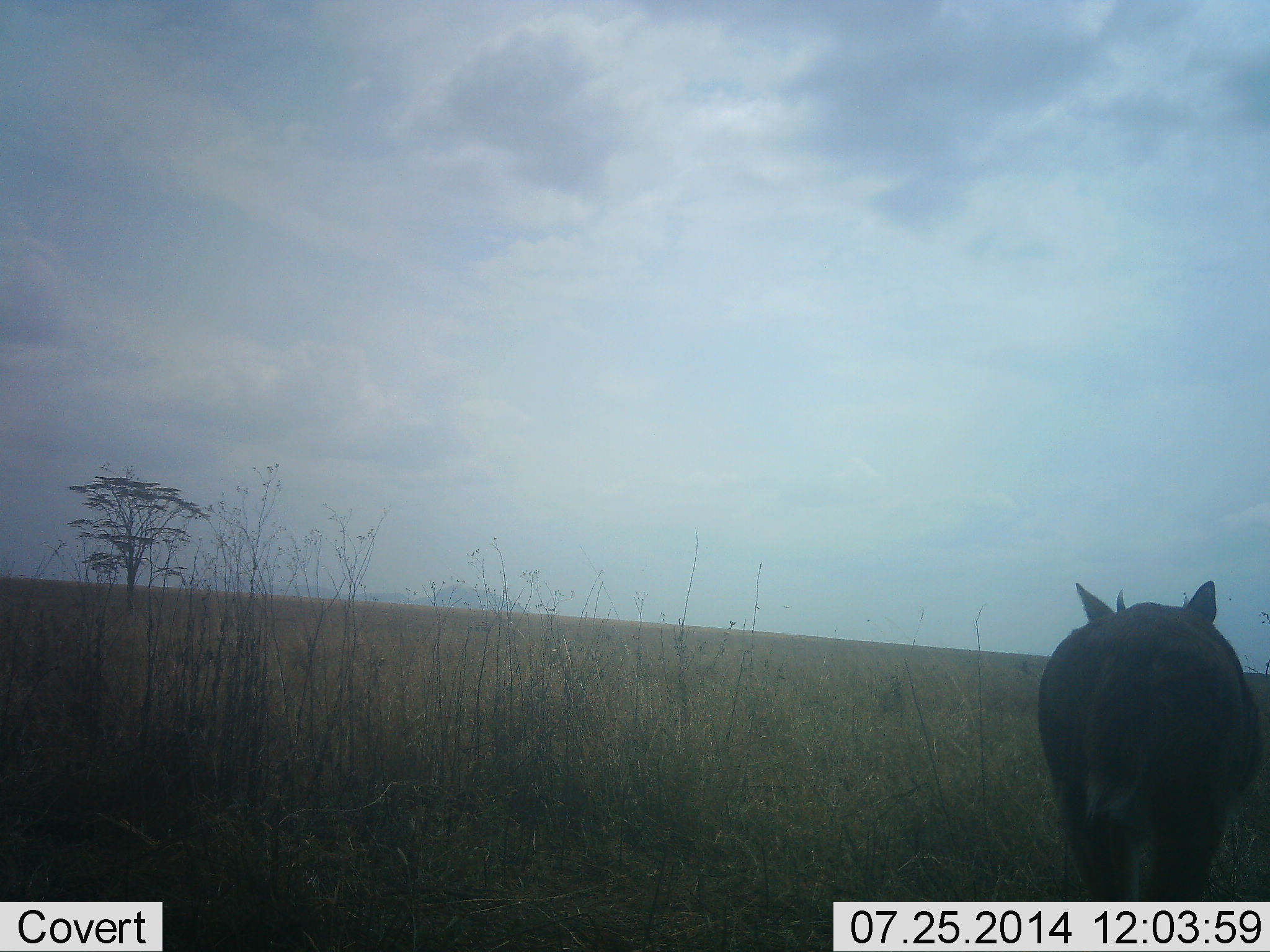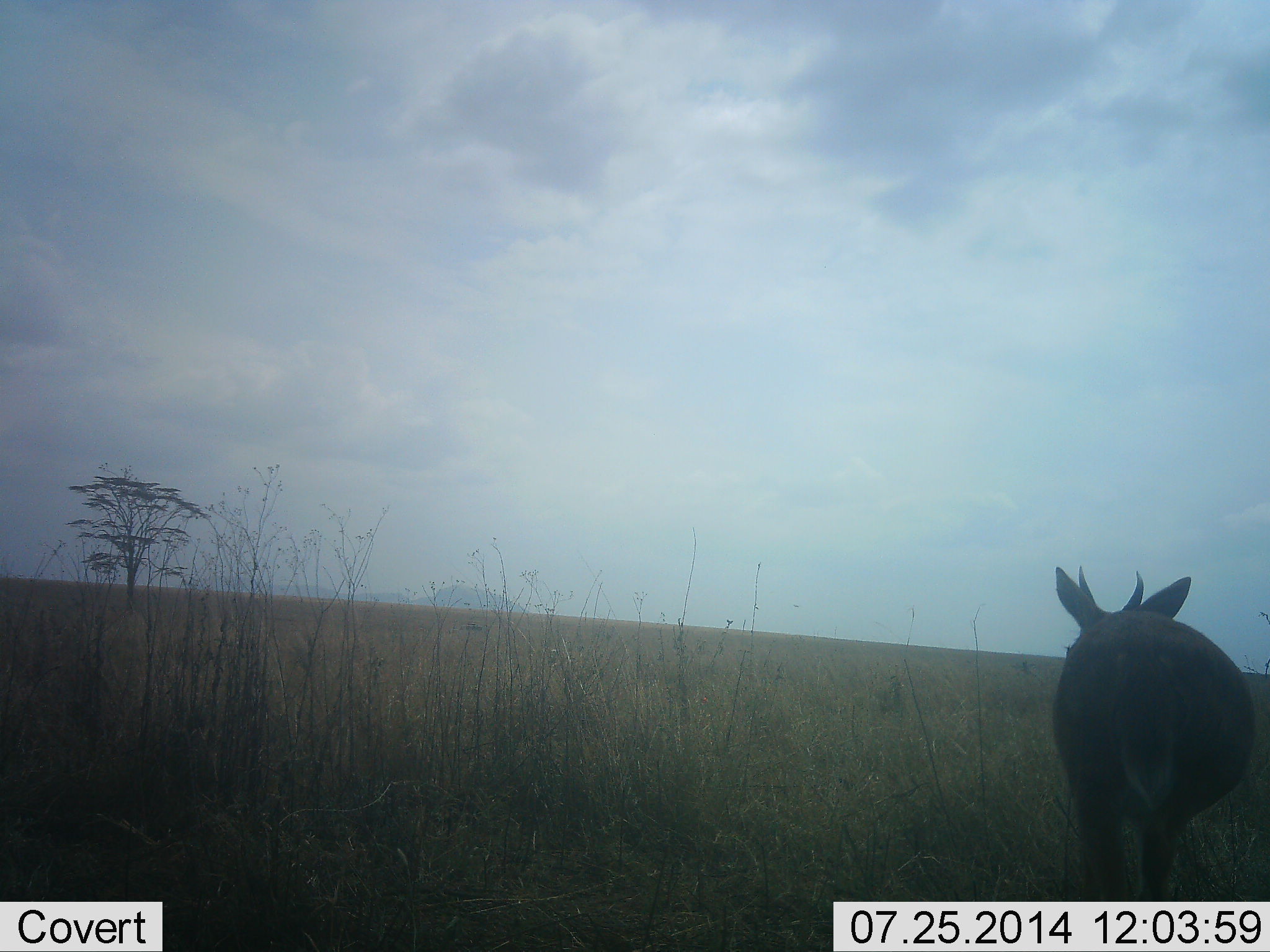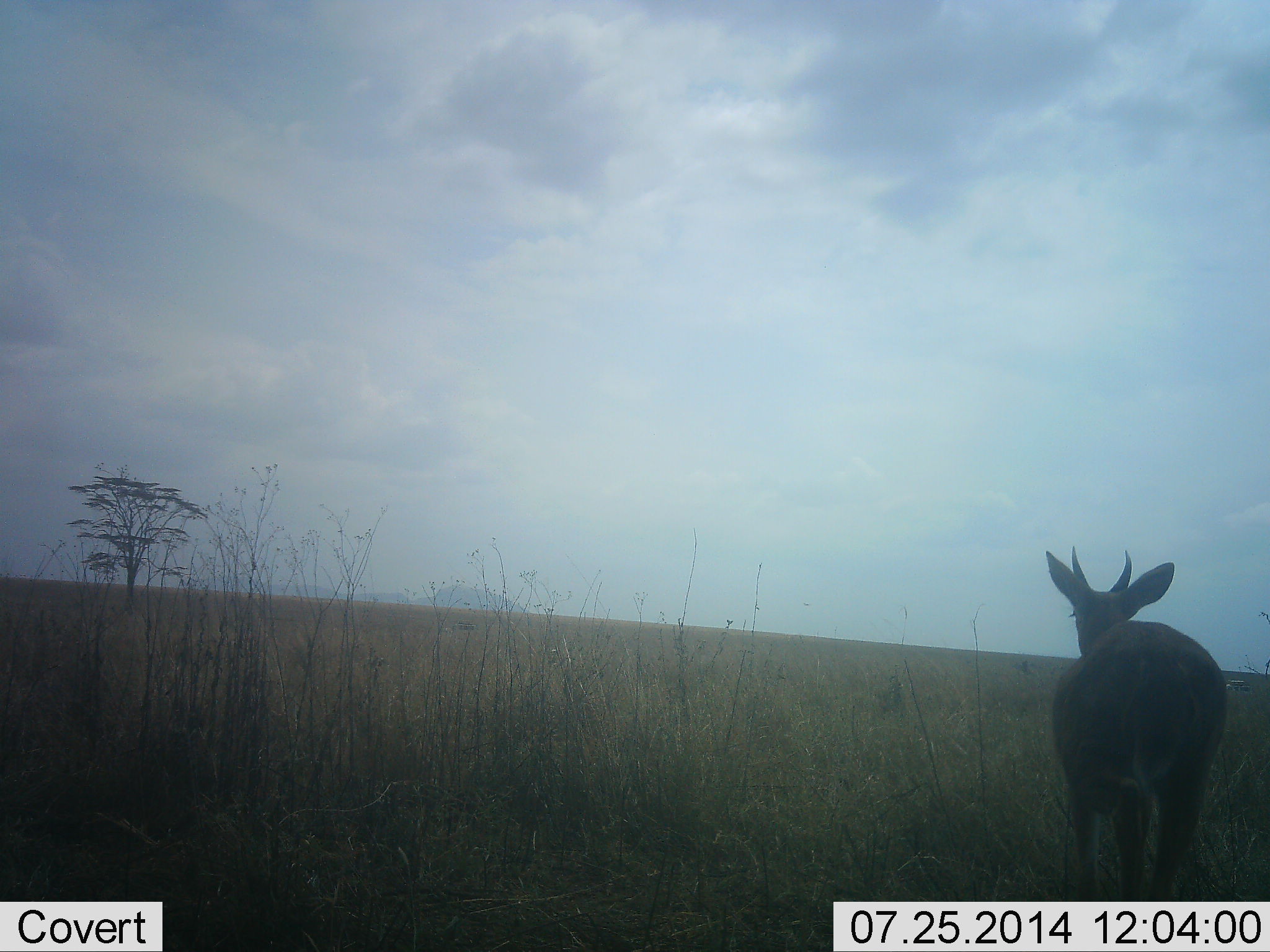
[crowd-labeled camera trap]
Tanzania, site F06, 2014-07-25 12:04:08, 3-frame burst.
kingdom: Animalia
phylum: Chordata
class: Mammalia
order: Artiodactyla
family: Bovidae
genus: Redunca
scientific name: Redunca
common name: reedbuck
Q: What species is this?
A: Reedbuck (Redunca).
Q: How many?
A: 1.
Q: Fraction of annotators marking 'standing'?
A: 20%.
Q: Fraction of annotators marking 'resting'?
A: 0%.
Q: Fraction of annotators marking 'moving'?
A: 90%.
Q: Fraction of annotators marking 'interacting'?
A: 0%.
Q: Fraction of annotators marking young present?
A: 0%.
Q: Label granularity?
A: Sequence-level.